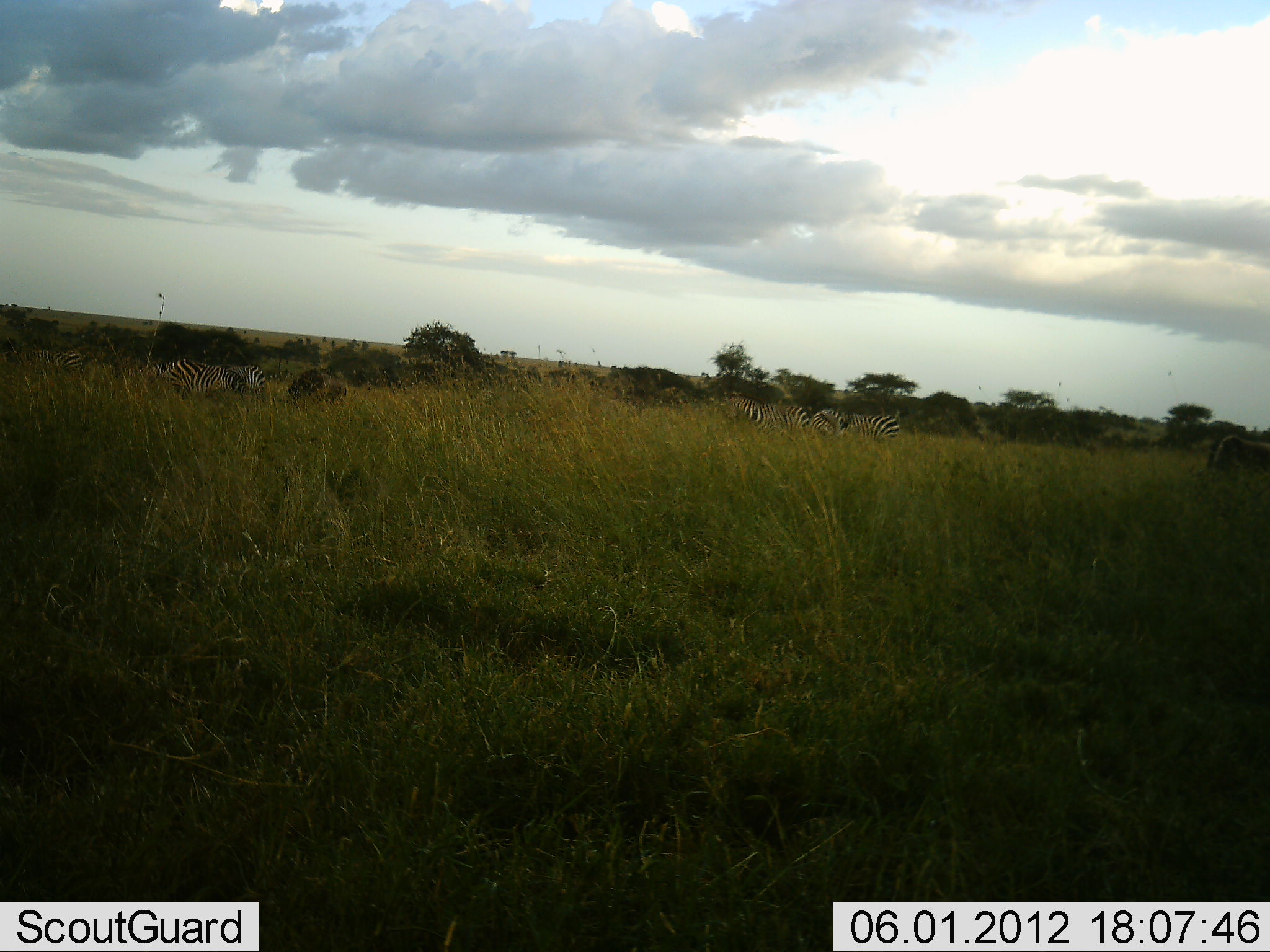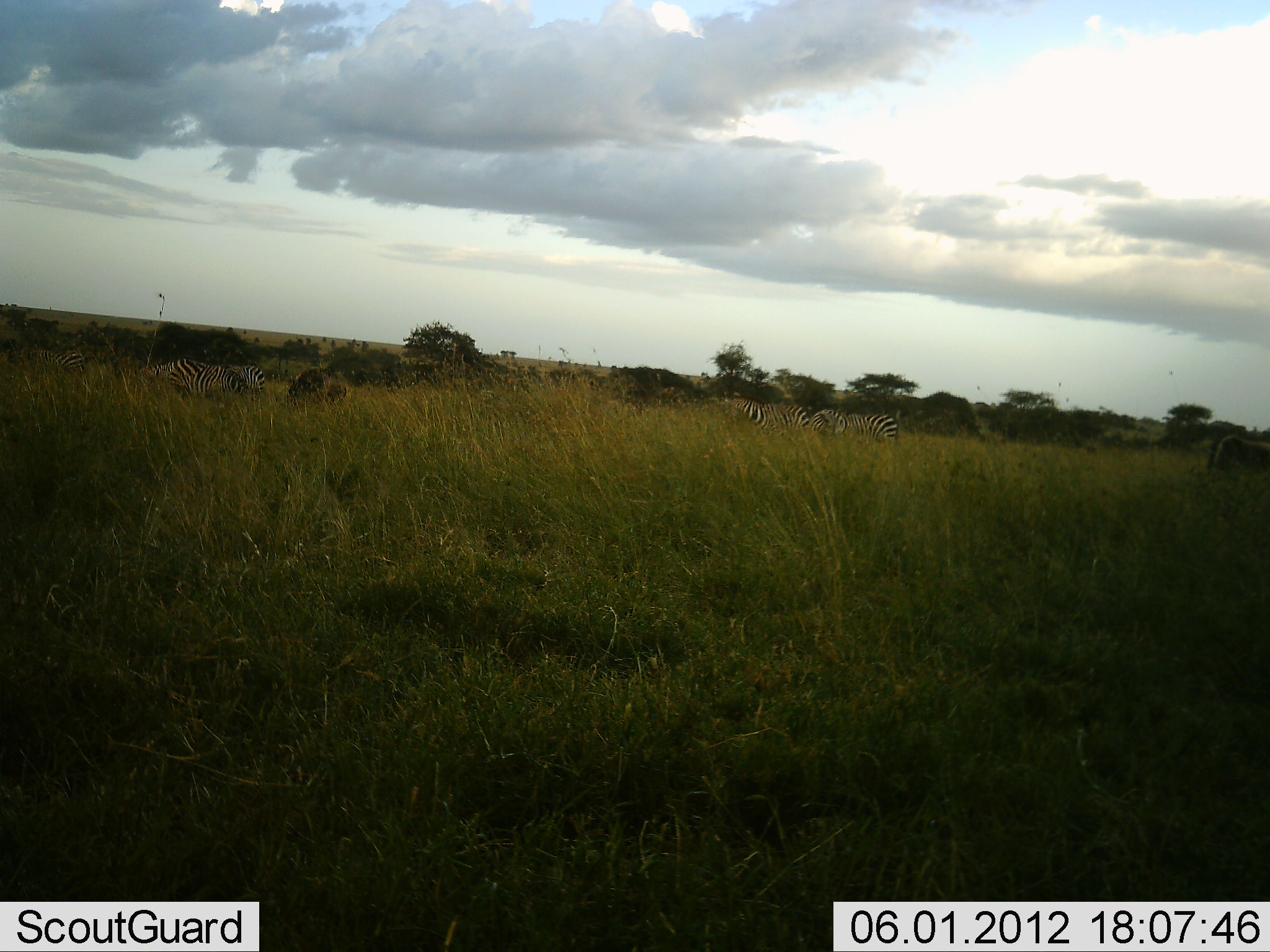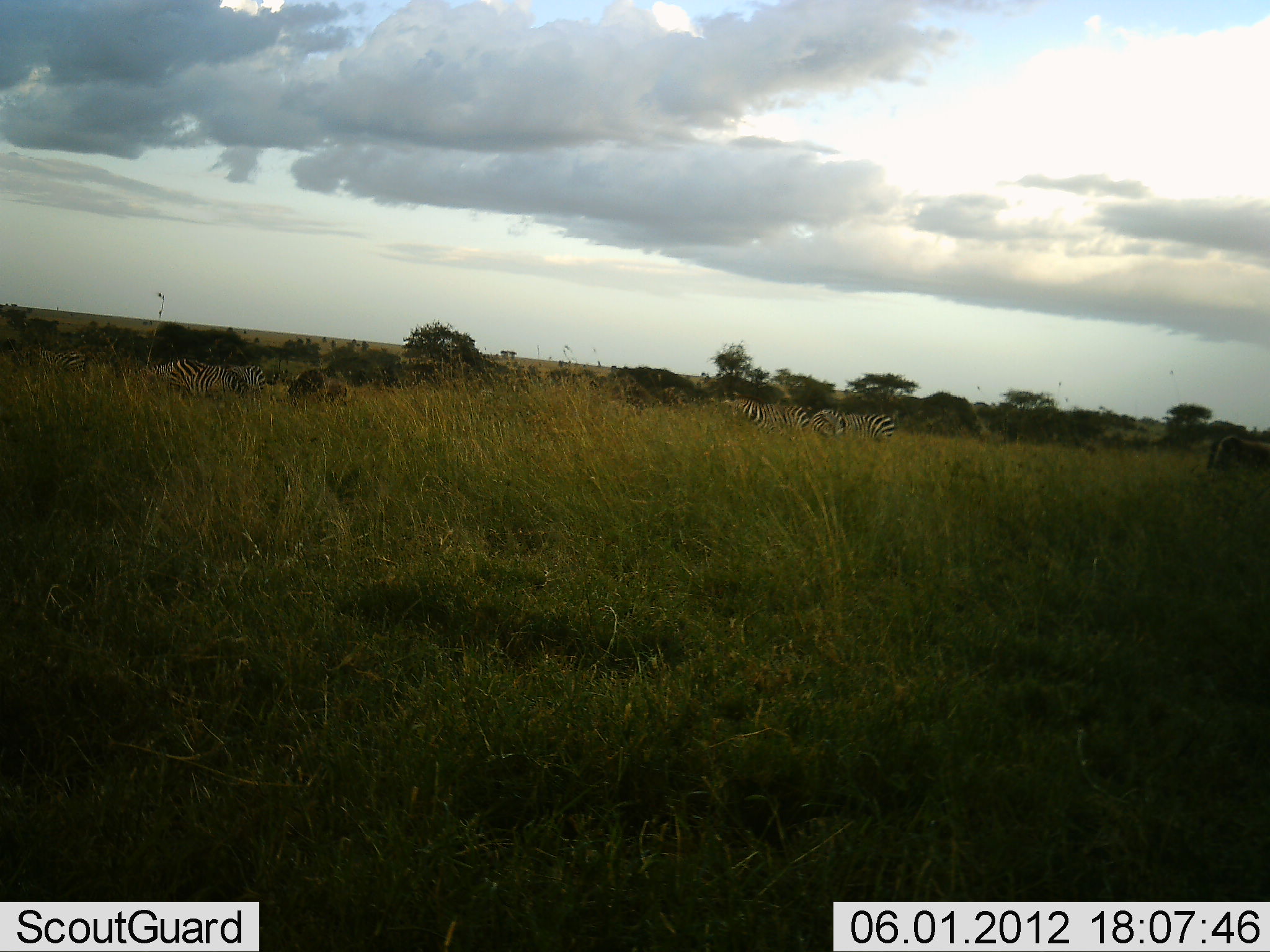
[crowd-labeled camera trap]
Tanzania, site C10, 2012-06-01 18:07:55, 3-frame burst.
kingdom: Animalia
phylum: Chordata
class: Mammalia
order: Perissodactyla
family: Equidae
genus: Equus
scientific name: Equus quagga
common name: plains zebra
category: zebra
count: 6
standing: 45%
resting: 0%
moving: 18%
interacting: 0%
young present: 0%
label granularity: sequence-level